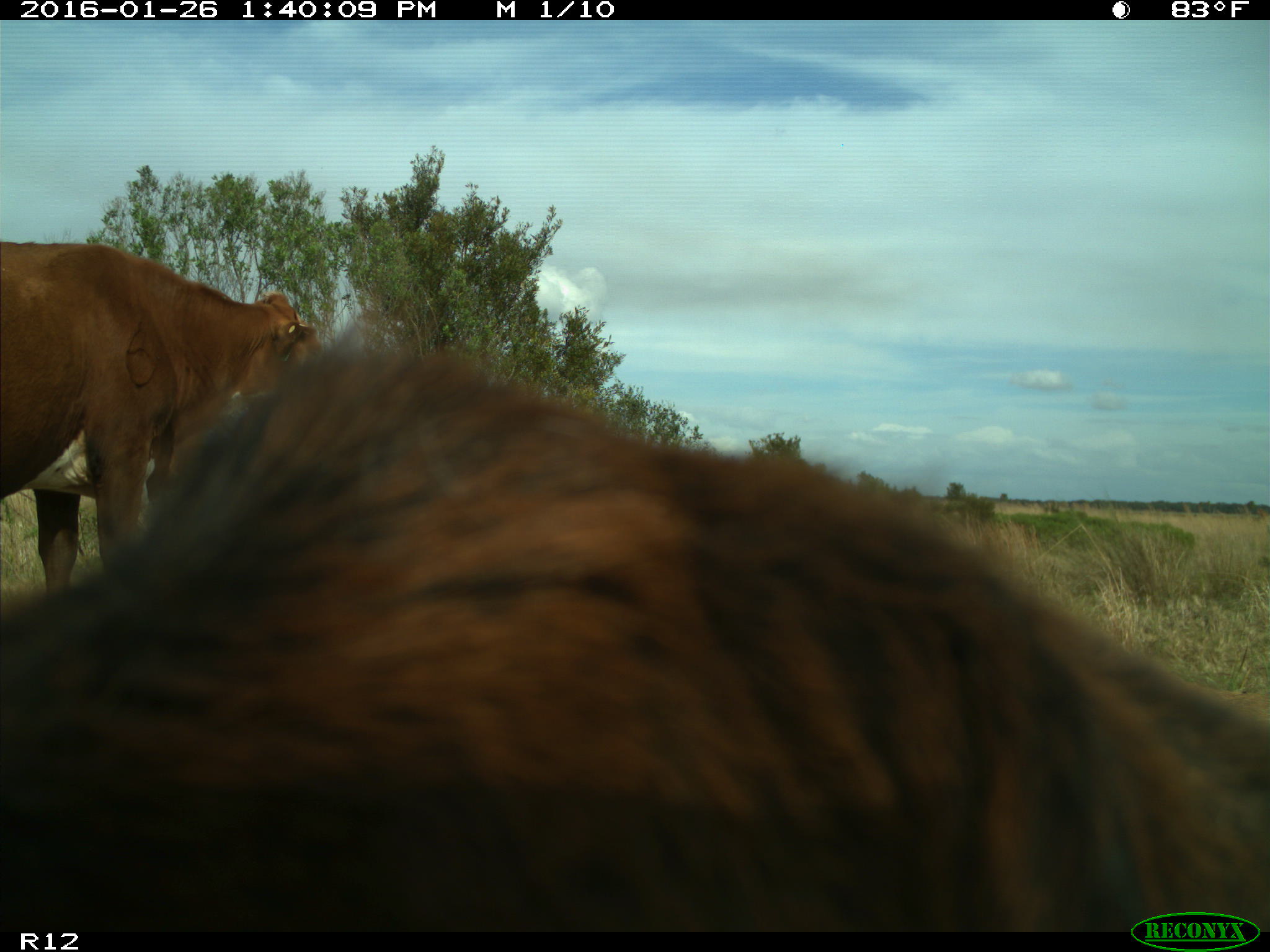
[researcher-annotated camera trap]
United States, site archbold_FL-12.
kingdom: Animalia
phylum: Chordata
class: Mammalia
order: Artiodactyla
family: Bovidae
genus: Bos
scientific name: Bos taurus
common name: domestic cow